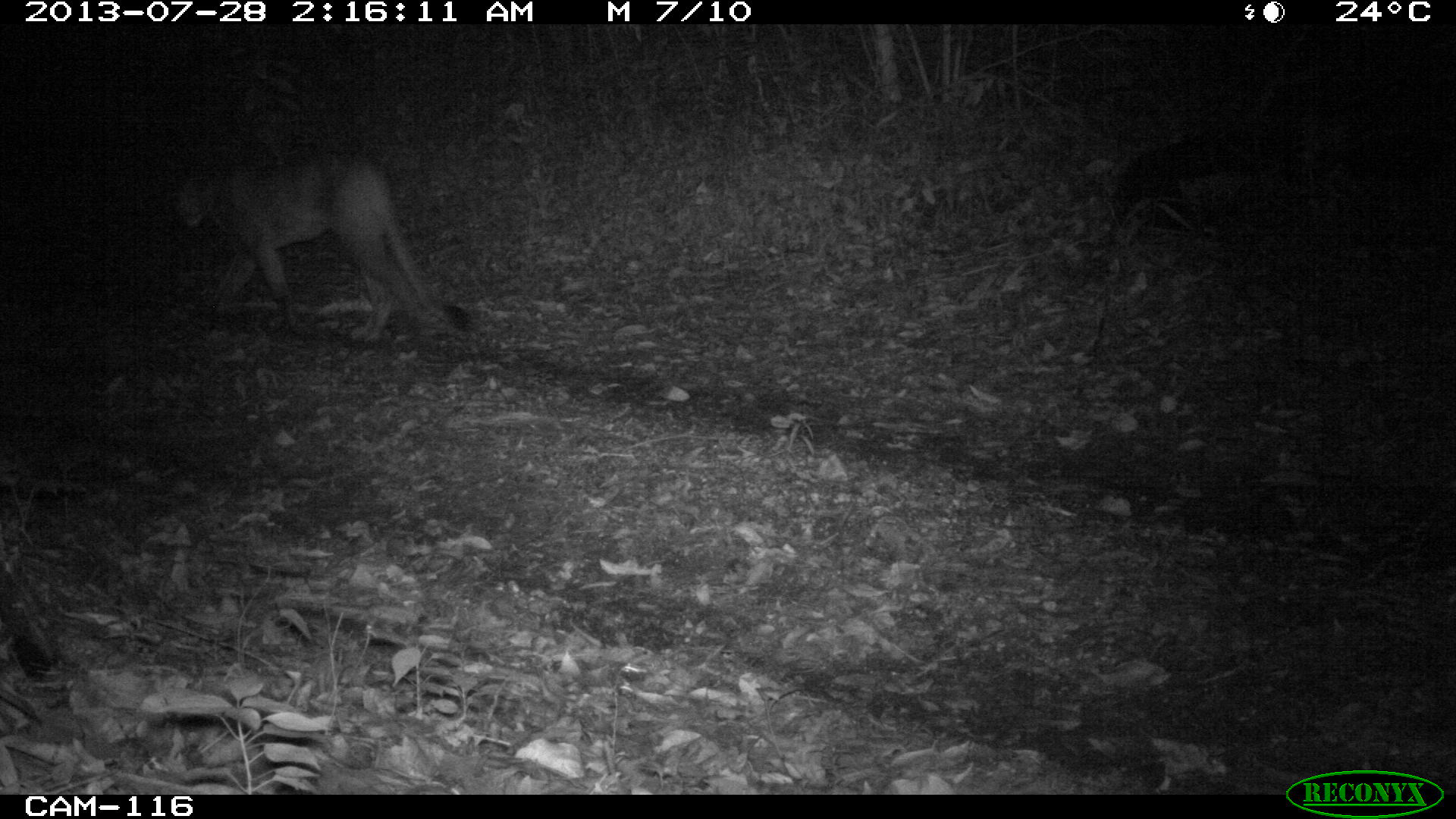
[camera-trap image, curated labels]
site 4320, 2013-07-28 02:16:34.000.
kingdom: Animalia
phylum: Chordata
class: Mammalia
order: Carnivora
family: Felidae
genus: Puma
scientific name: Puma concolor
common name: mountain lion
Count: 1.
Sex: male.